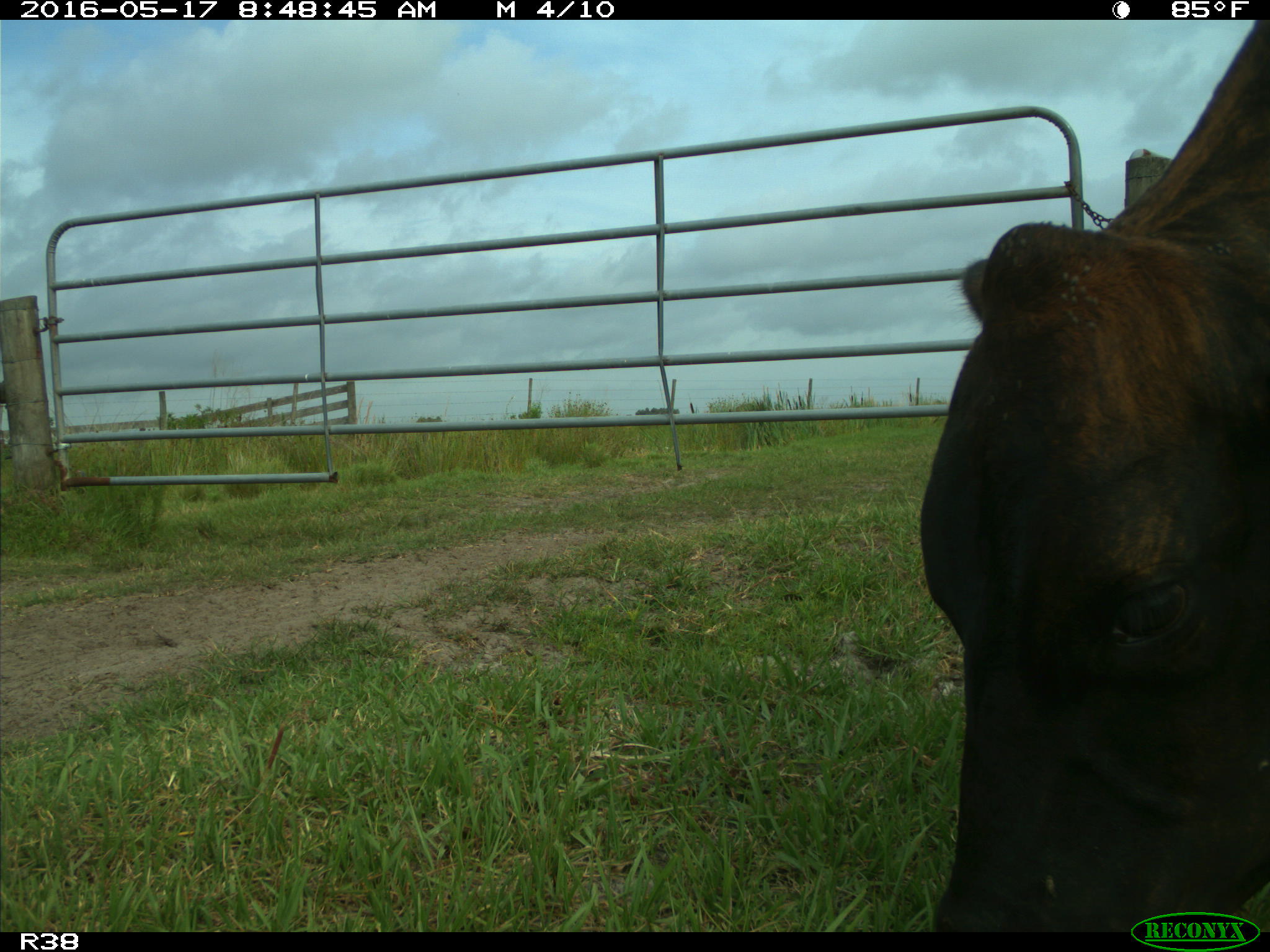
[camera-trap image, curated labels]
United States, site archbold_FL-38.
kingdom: Animalia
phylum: Chordata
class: Mammalia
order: Artiodactyla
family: Bovidae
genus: Bos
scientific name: Bos taurus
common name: domestic cow